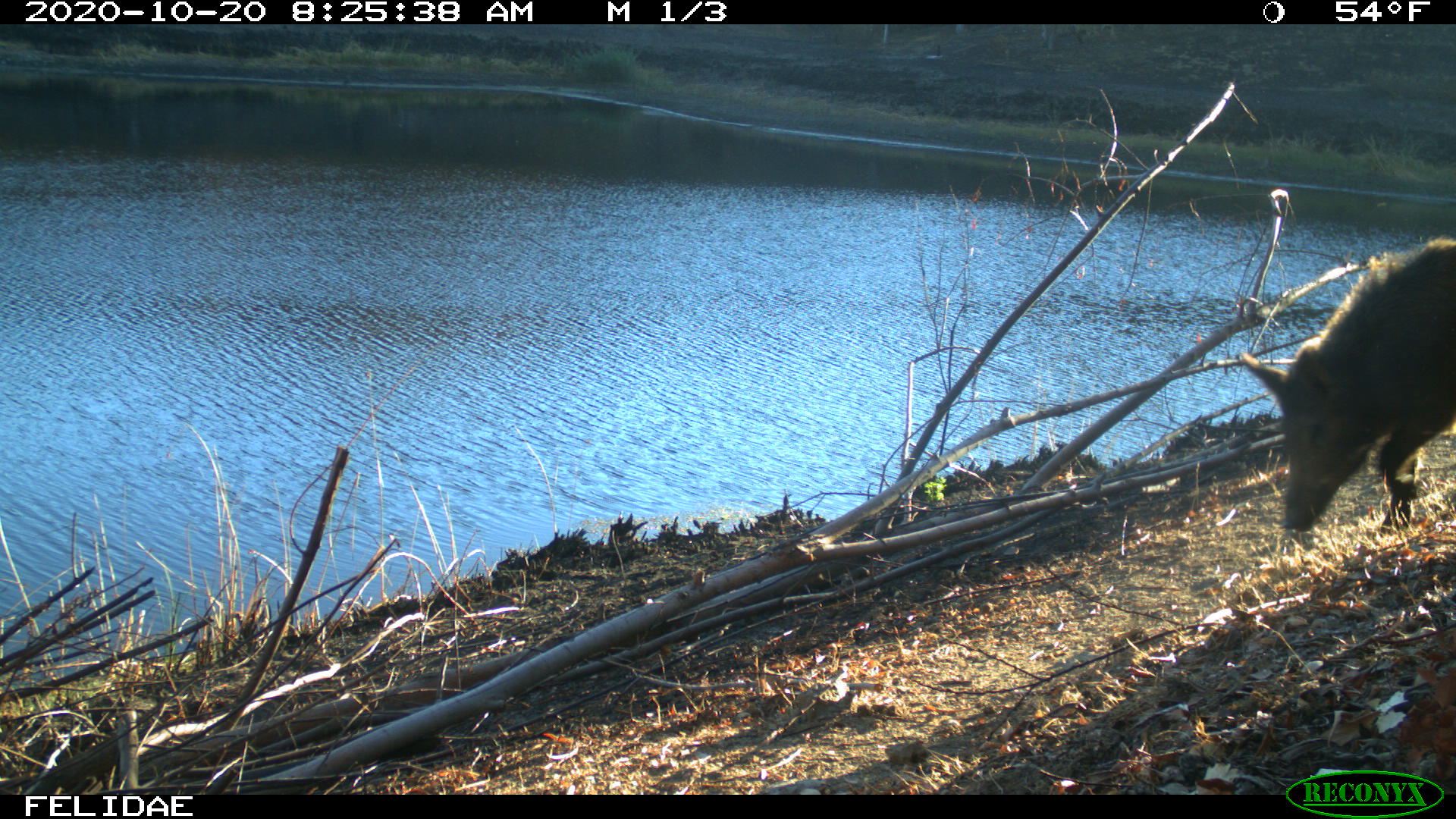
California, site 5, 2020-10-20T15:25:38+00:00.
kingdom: Animalia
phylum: Chordata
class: Mammalia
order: Artiodactyla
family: Suidae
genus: Sus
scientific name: Sus scrofa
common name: wild boar